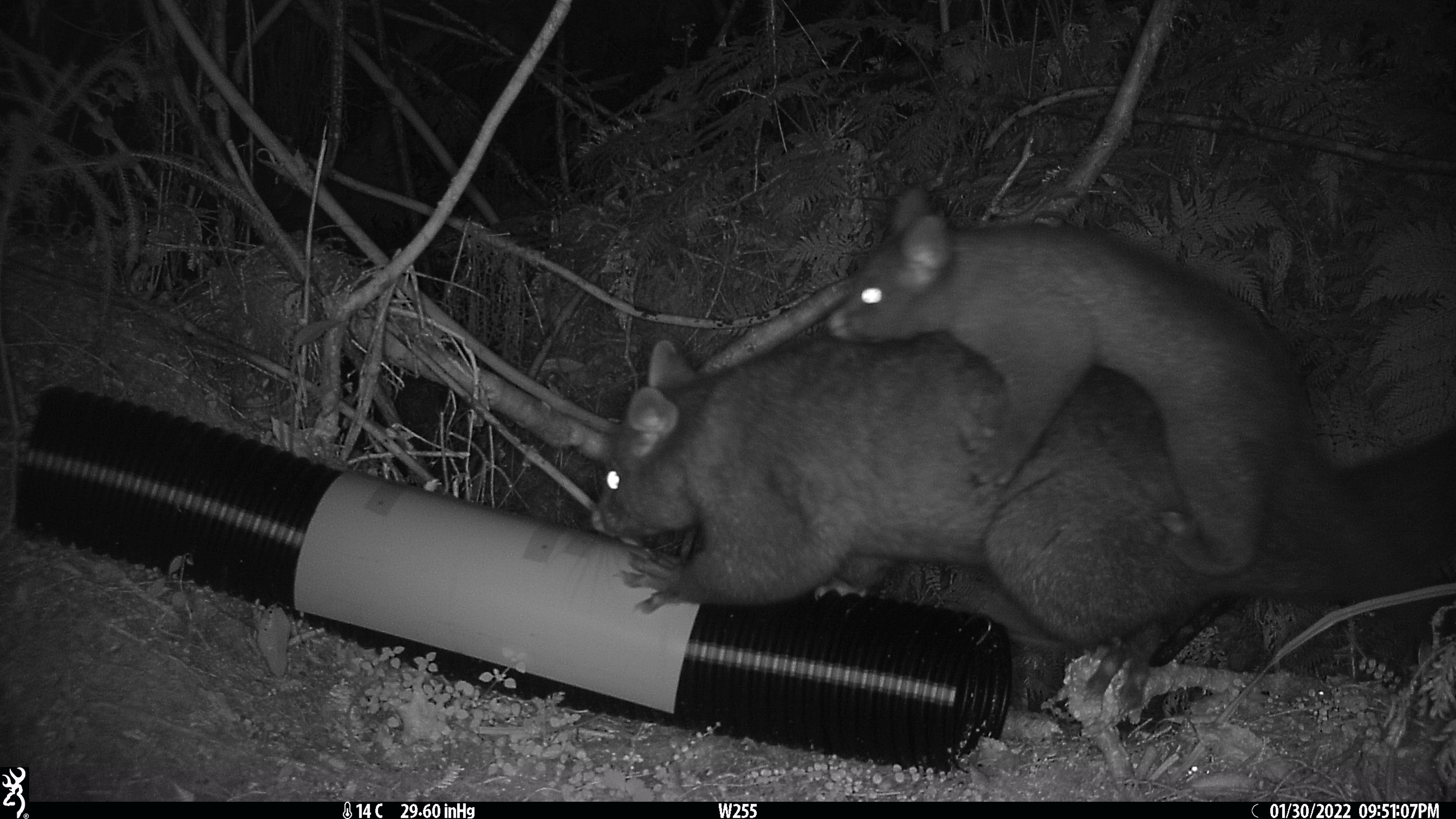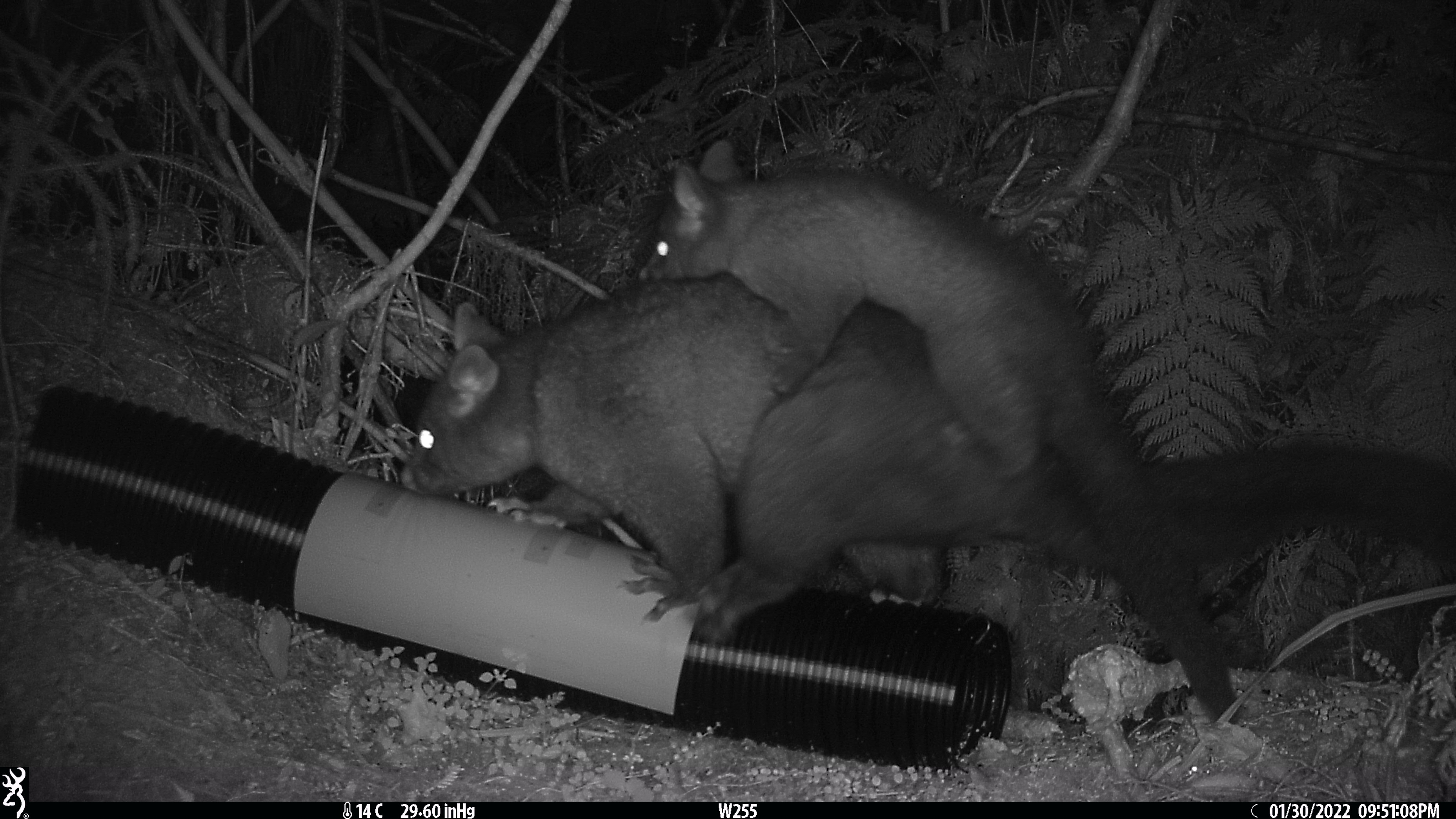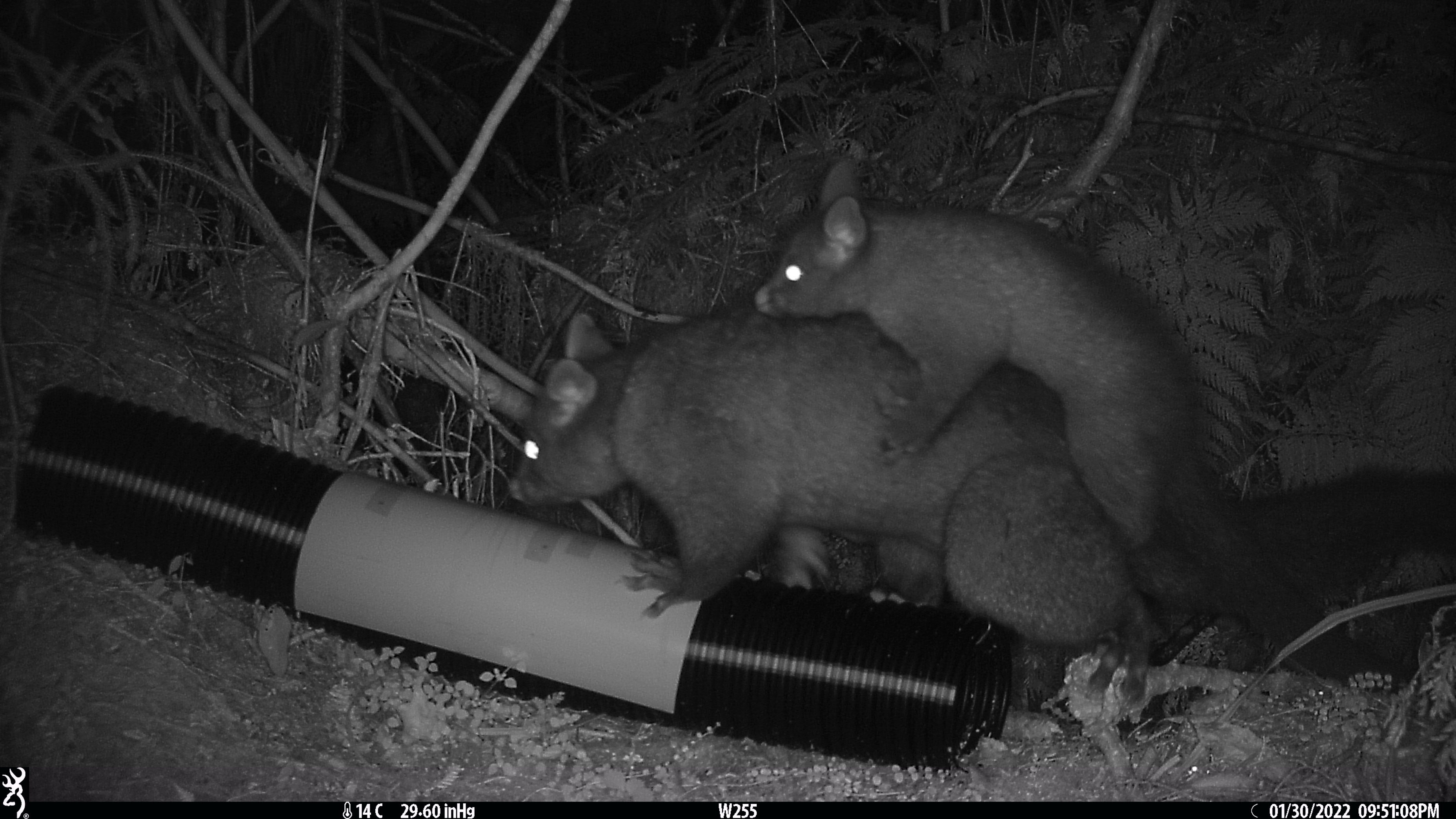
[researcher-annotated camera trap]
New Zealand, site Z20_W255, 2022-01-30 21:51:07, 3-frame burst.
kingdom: Animalia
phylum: Chordata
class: Mammalia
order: Diprotodontia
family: Phalangeridae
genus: Trichosurus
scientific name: Trichosurus vulpecula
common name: common brushtail possum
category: possum